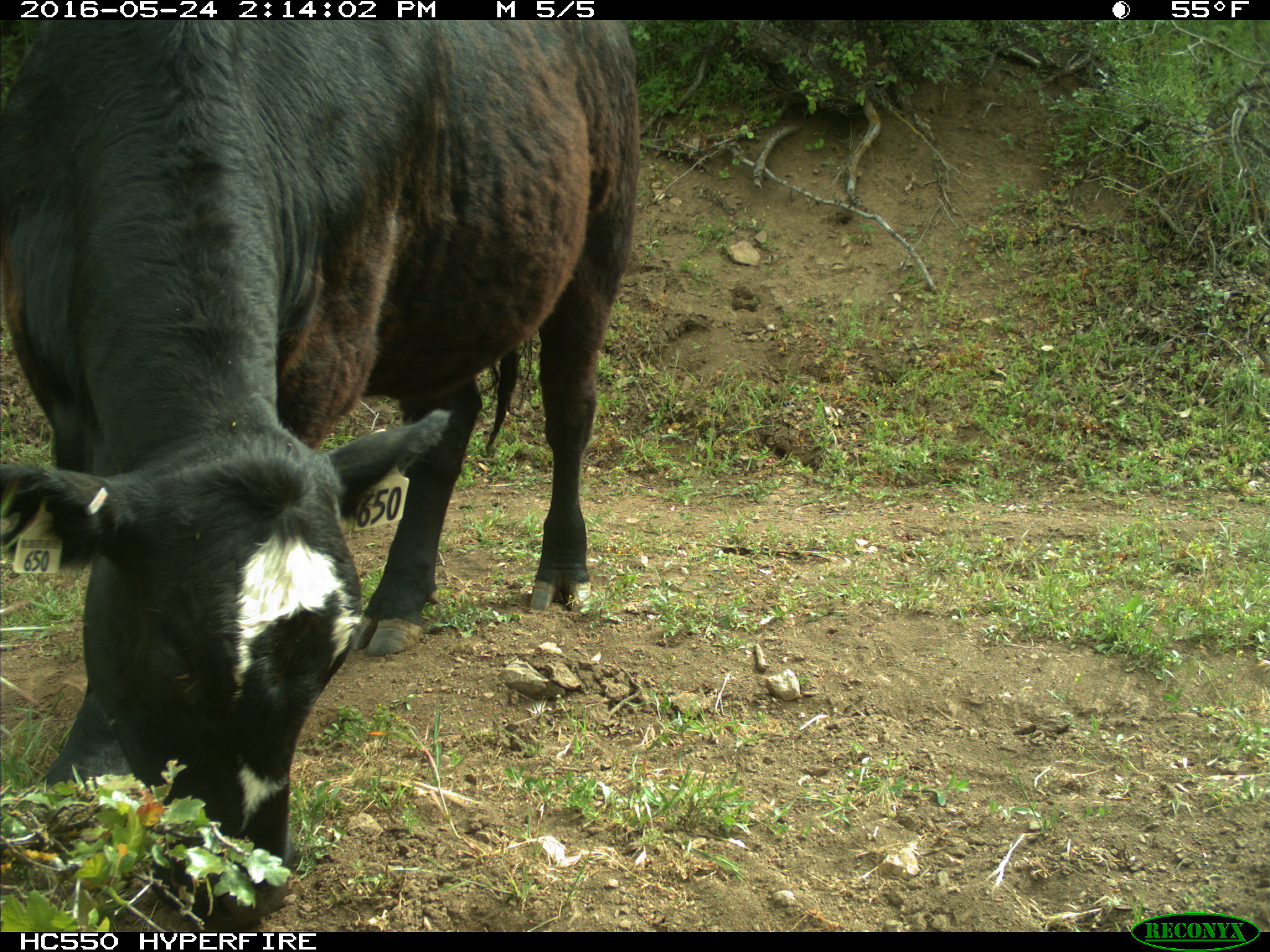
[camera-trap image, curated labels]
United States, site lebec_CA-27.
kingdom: Animalia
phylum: Chordata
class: Mammalia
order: Artiodactyla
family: Bovidae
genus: Bos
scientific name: Bos taurus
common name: domestic cow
Bos taurus (domestic cow).